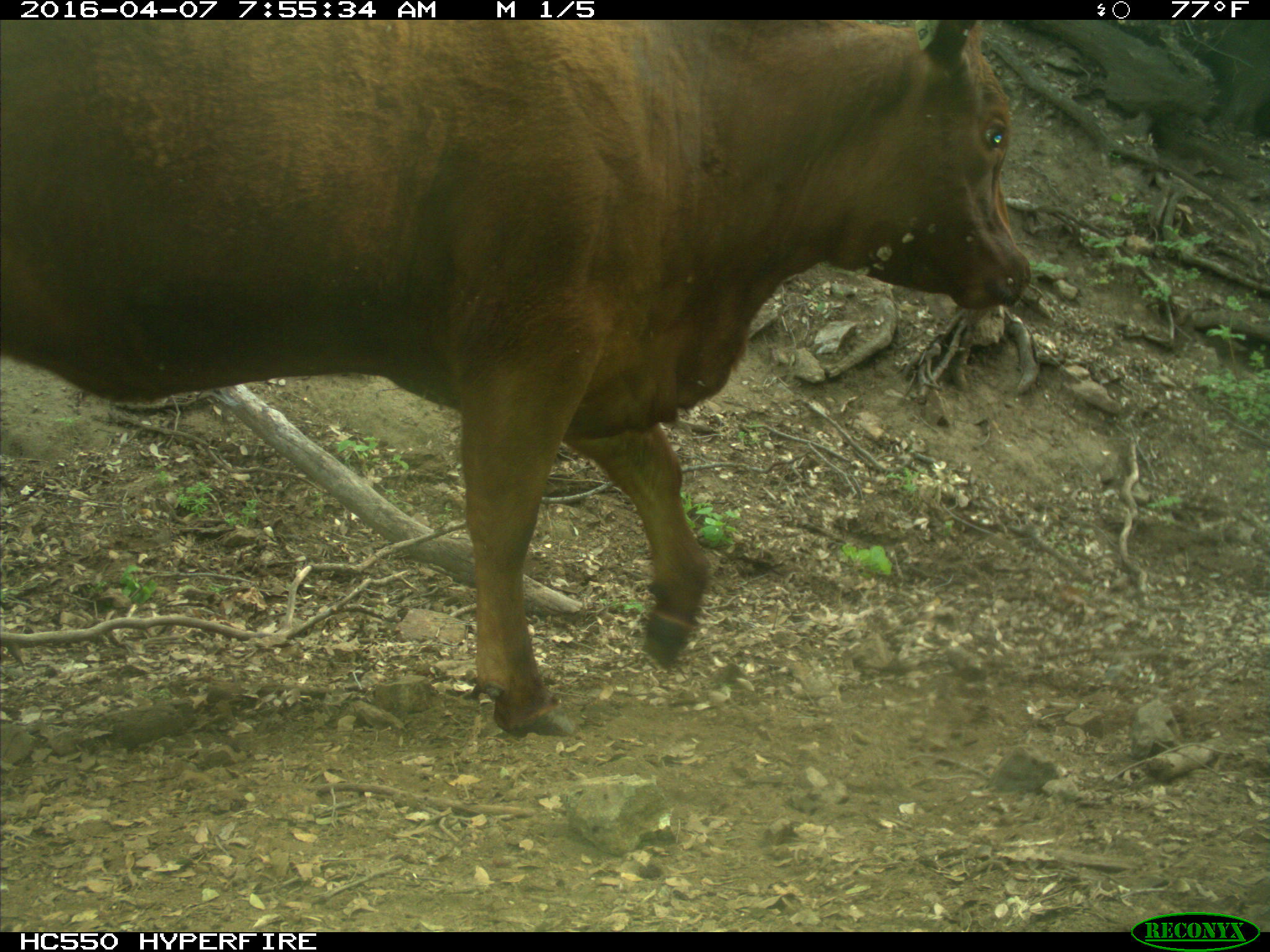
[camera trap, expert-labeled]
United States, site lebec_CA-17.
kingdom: Animalia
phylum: Chordata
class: Mammalia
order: Artiodactyla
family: Bovidae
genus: Bos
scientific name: Bos taurus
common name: domestic cow